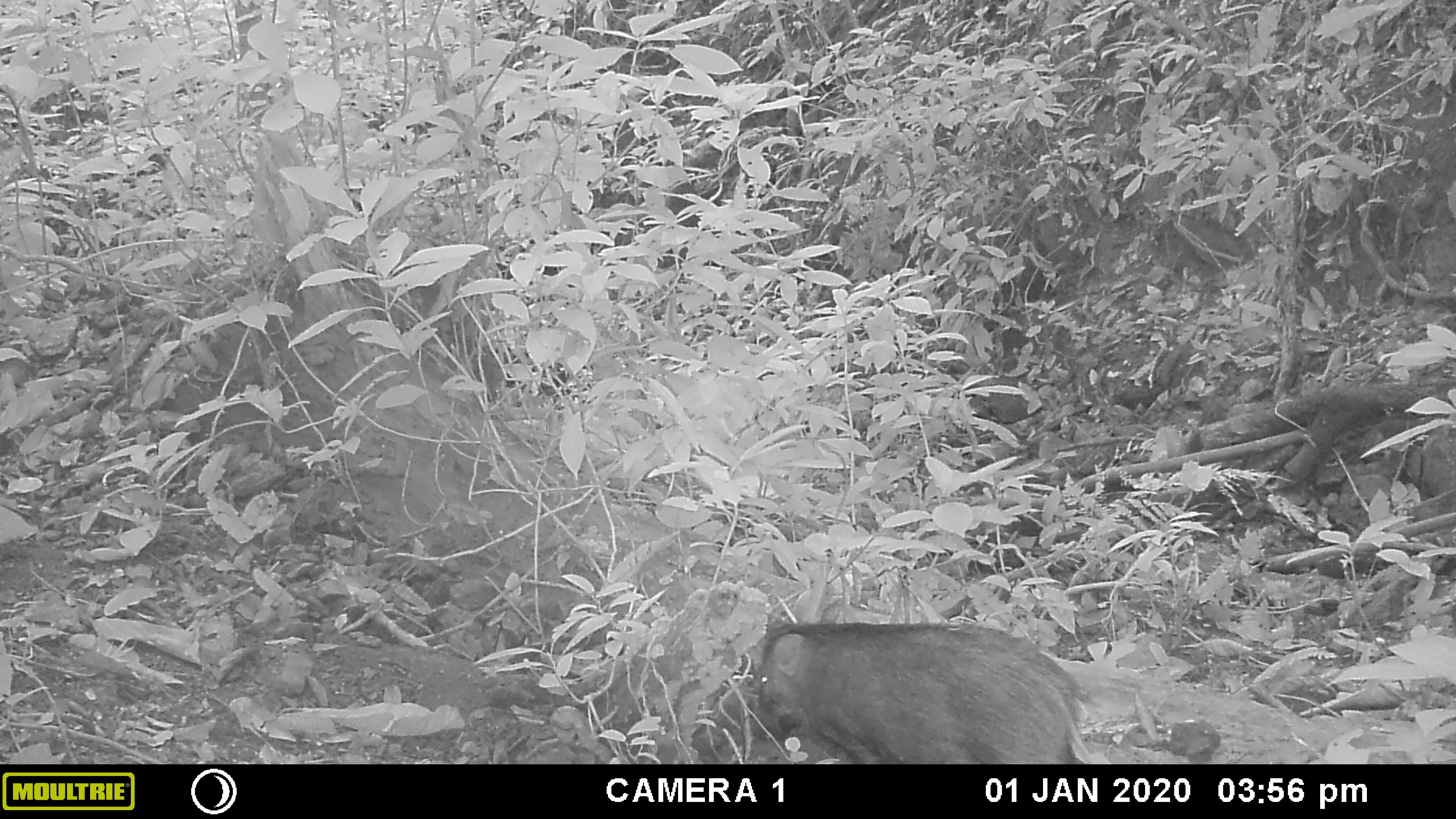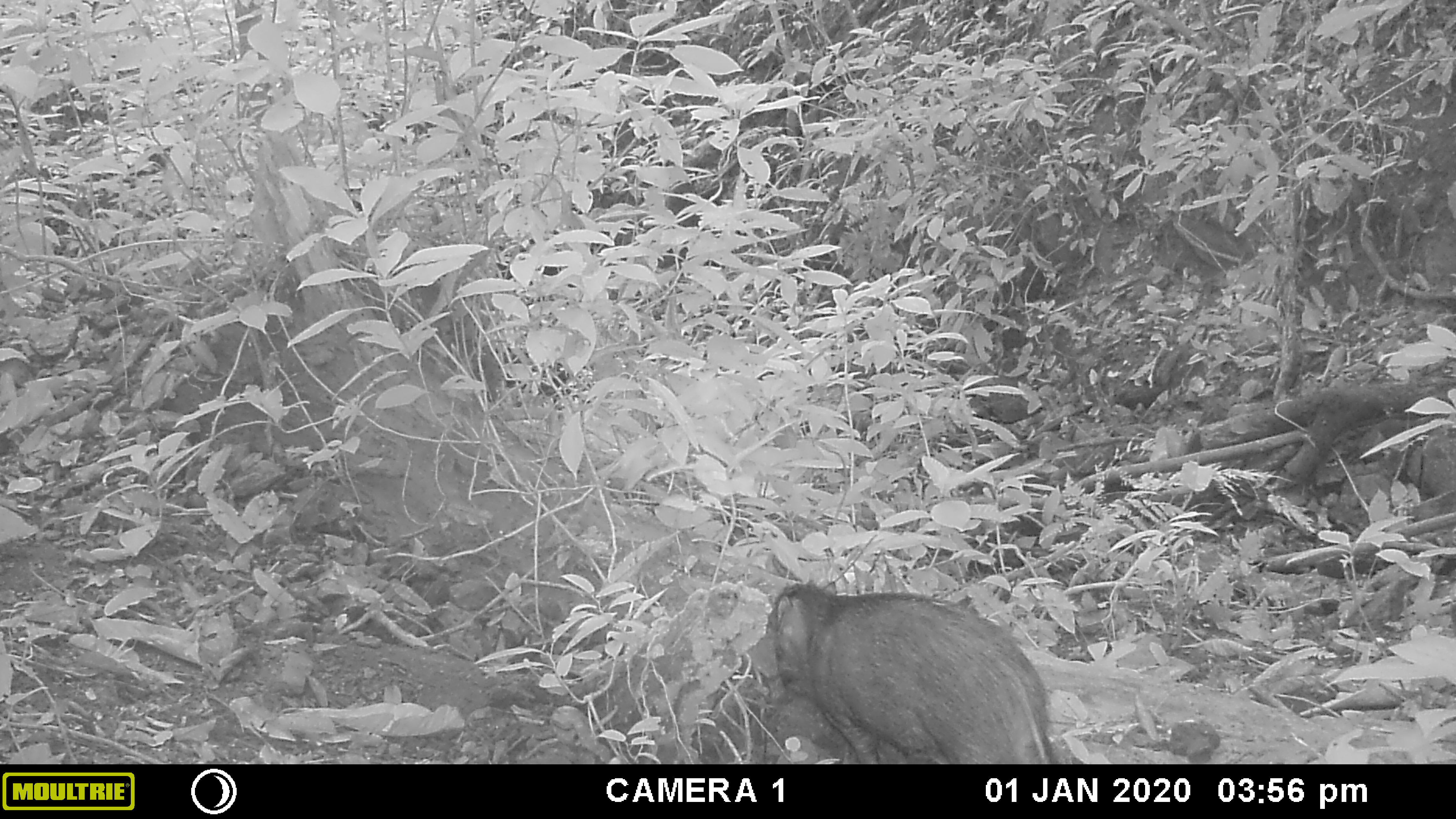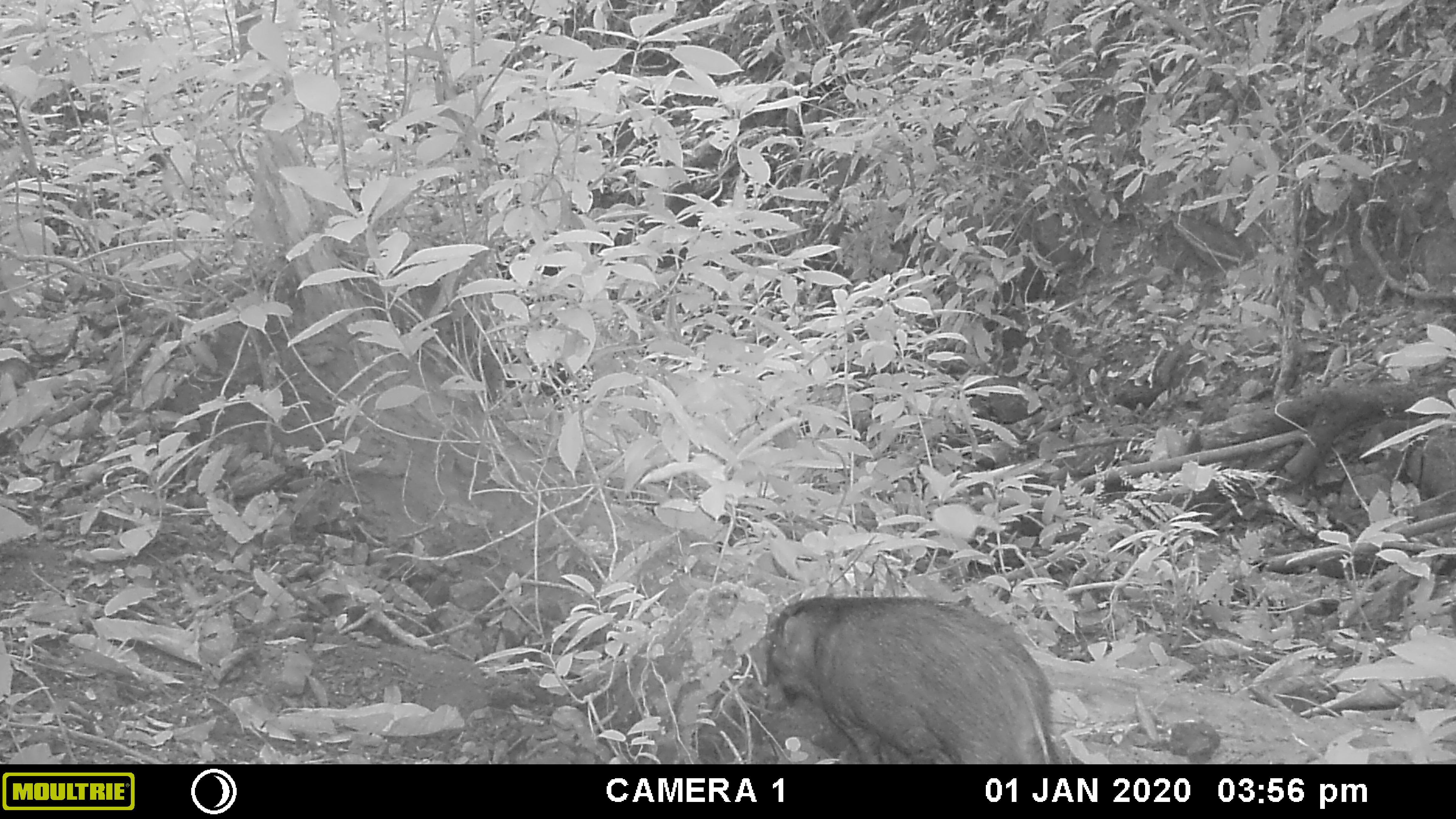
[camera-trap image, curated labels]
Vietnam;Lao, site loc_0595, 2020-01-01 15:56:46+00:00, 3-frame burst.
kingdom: Animalia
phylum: Chordata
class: Mammalia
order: Artiodactyla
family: Suidae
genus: Sus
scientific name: Sus scrofa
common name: eurasian wild pig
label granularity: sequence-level